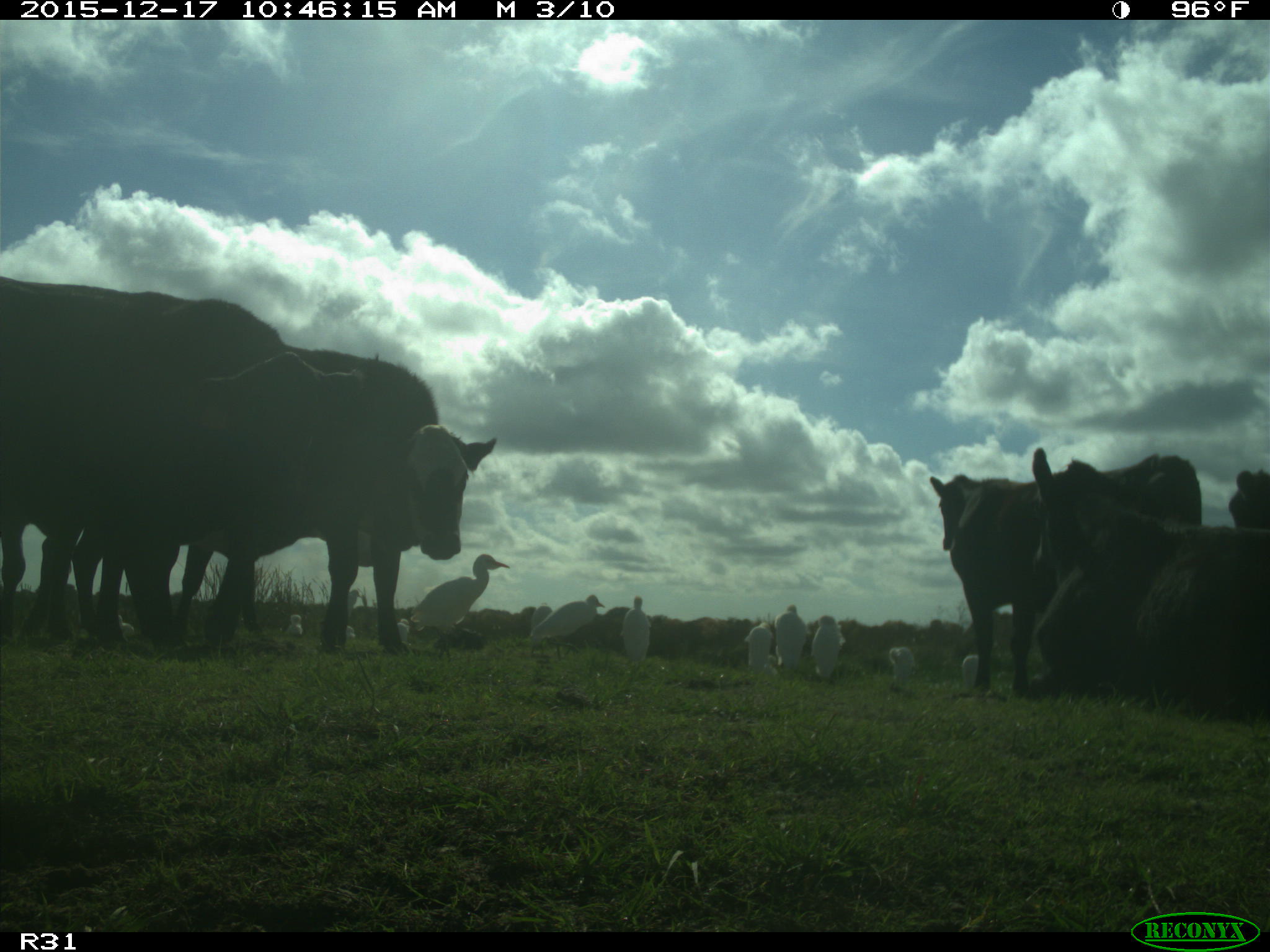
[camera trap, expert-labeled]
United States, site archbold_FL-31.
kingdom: Animalia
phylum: Chordata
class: Mammalia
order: Artiodactyla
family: Bovidae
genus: Bos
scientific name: Bos taurus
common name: domestic cow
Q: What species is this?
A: Bos taurus (domestic cow).